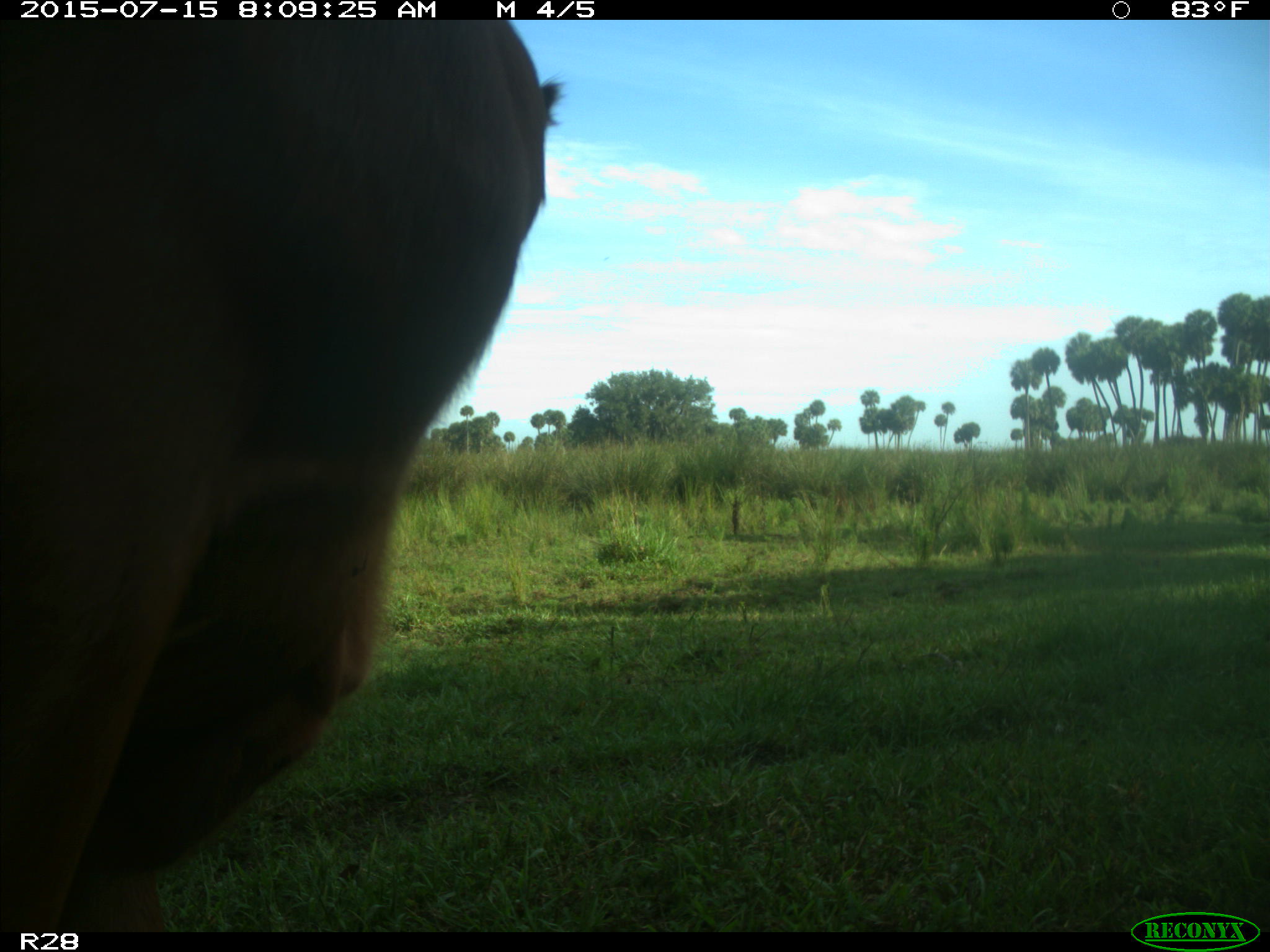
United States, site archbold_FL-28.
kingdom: Animalia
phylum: Chordata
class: Mammalia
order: Artiodactyla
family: Bovidae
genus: Bos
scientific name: Bos taurus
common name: domestic cow